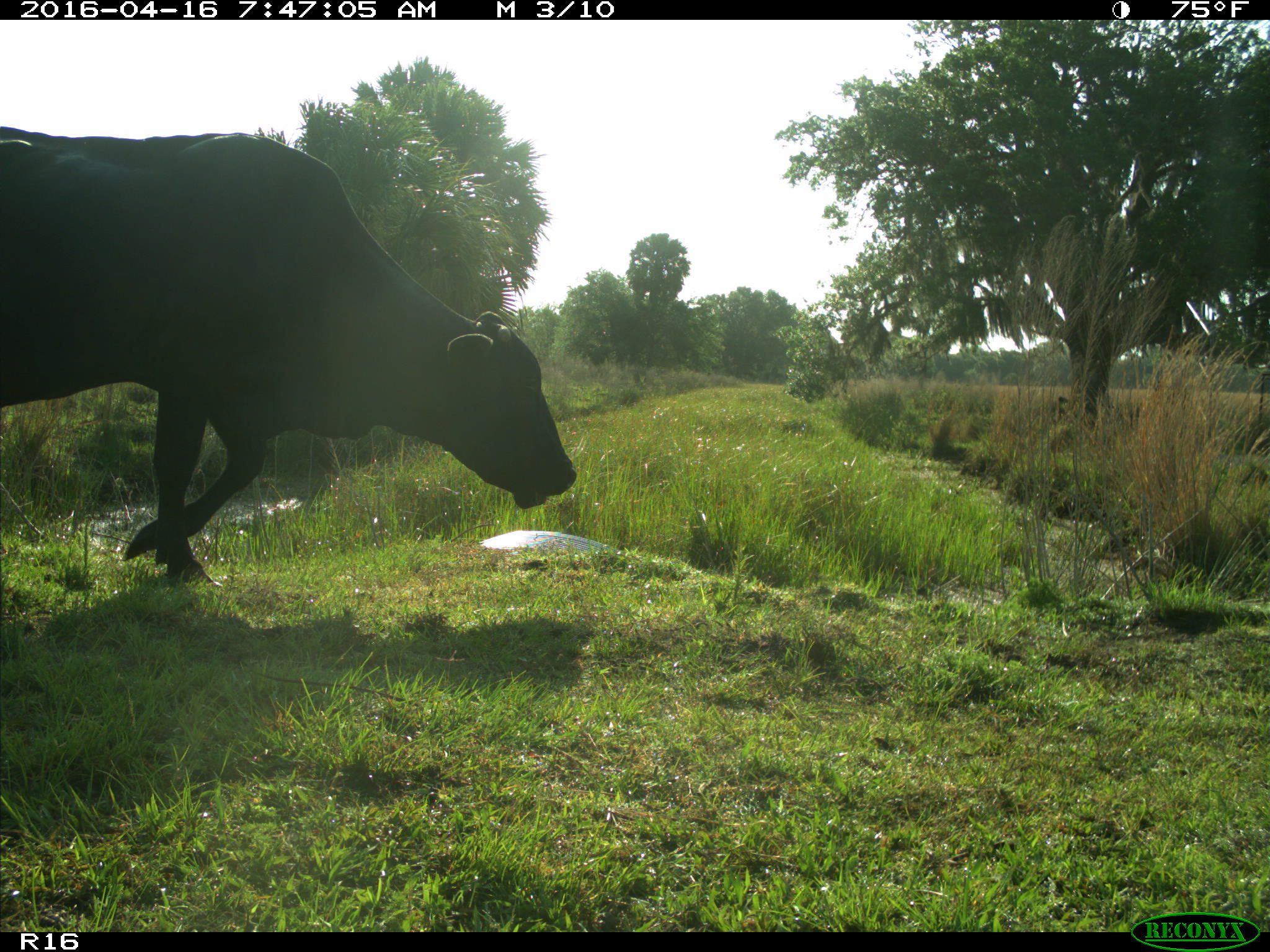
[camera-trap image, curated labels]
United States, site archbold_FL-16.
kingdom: Animalia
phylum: Chordata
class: Mammalia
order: Artiodactyla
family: Bovidae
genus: Bos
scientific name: Bos taurus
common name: domestic cow